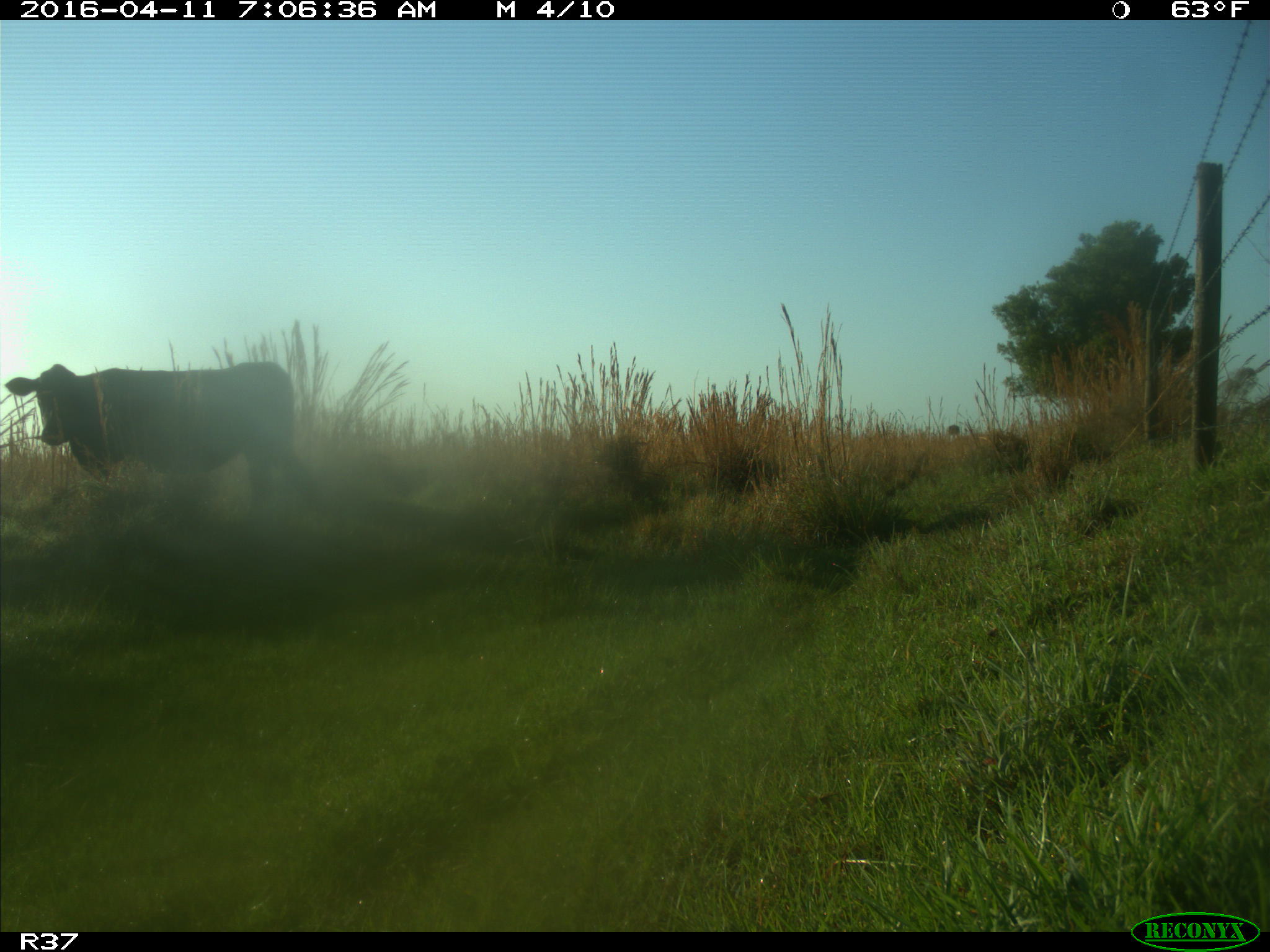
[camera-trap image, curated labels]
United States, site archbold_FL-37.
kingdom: Animalia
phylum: Chordata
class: Mammalia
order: Artiodactyla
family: Bovidae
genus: Bos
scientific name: Bos taurus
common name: domestic cow